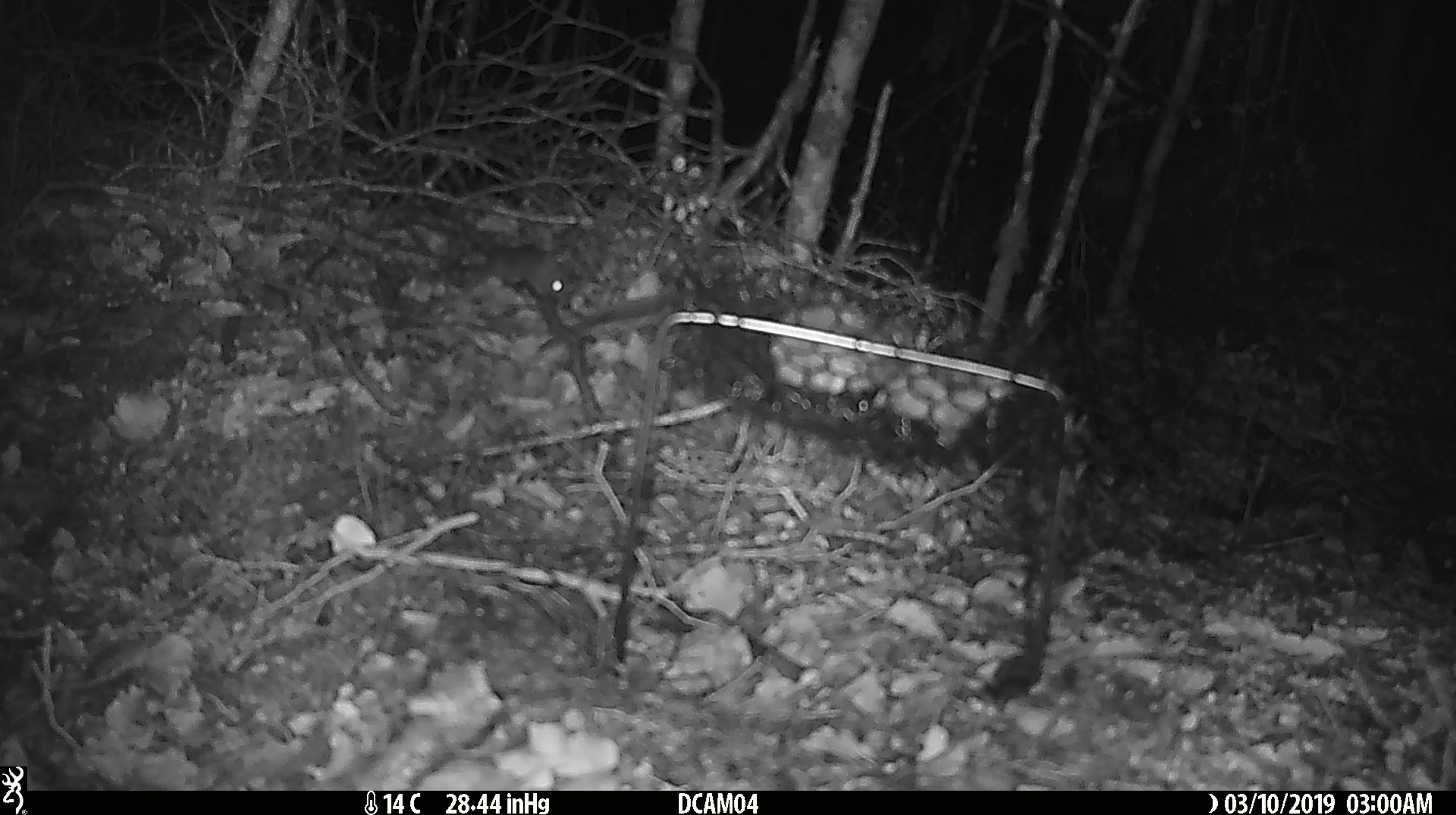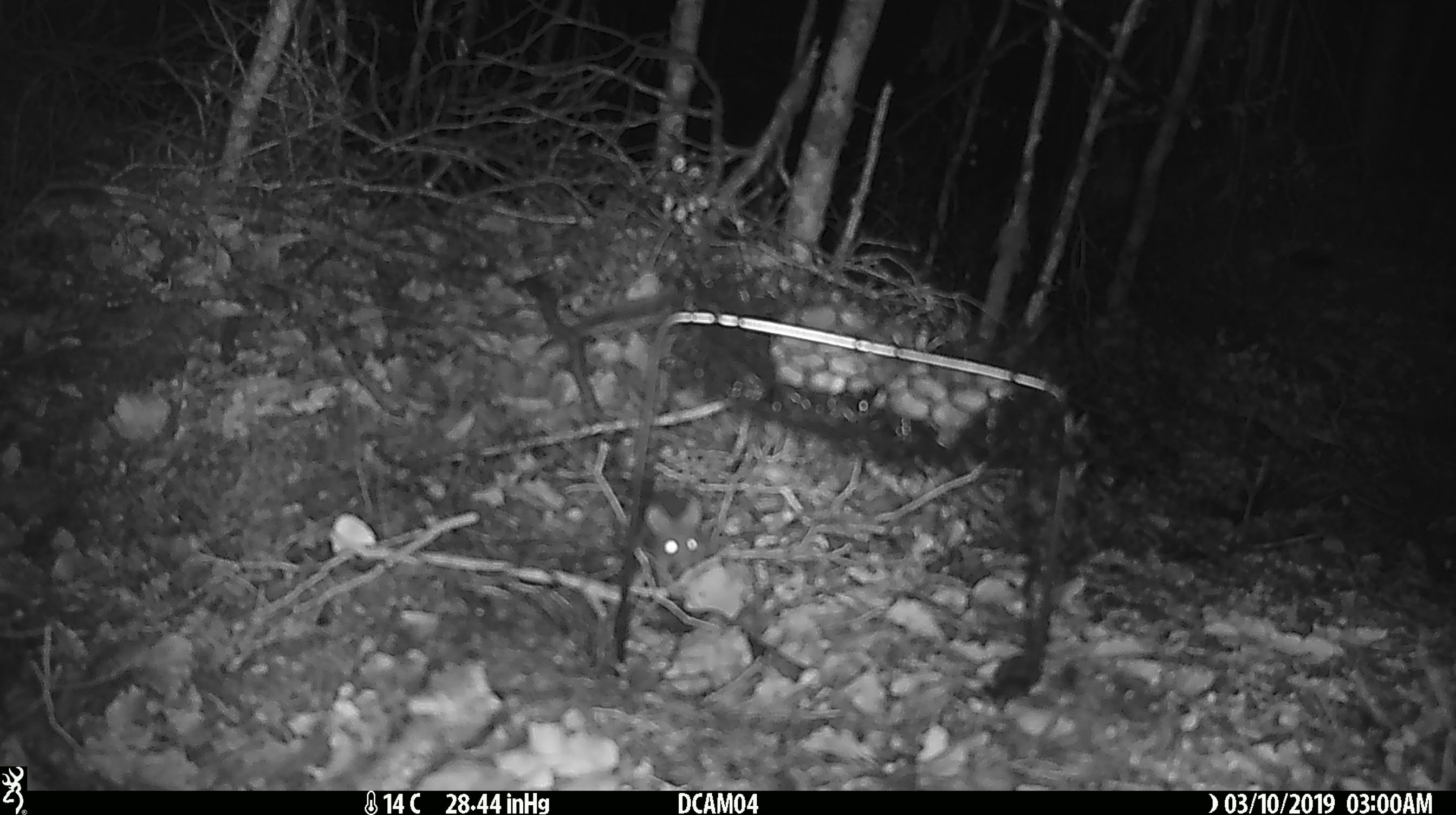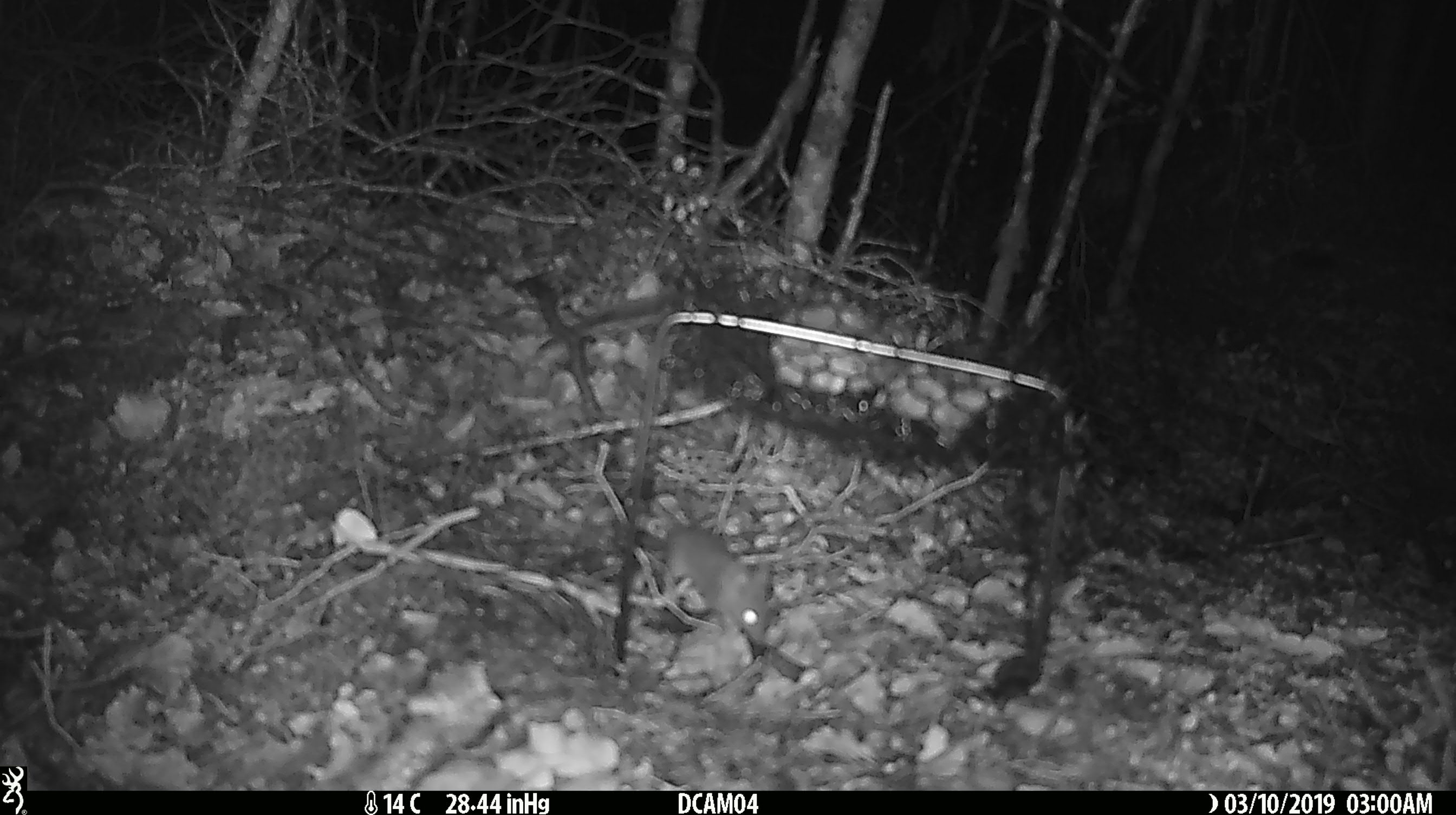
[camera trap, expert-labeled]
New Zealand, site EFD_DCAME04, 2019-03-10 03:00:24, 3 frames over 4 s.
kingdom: Animalia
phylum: Chordata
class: Mammalia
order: Rodentia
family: Muridae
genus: Mus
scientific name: Mus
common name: mouse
Mouse (Mus).